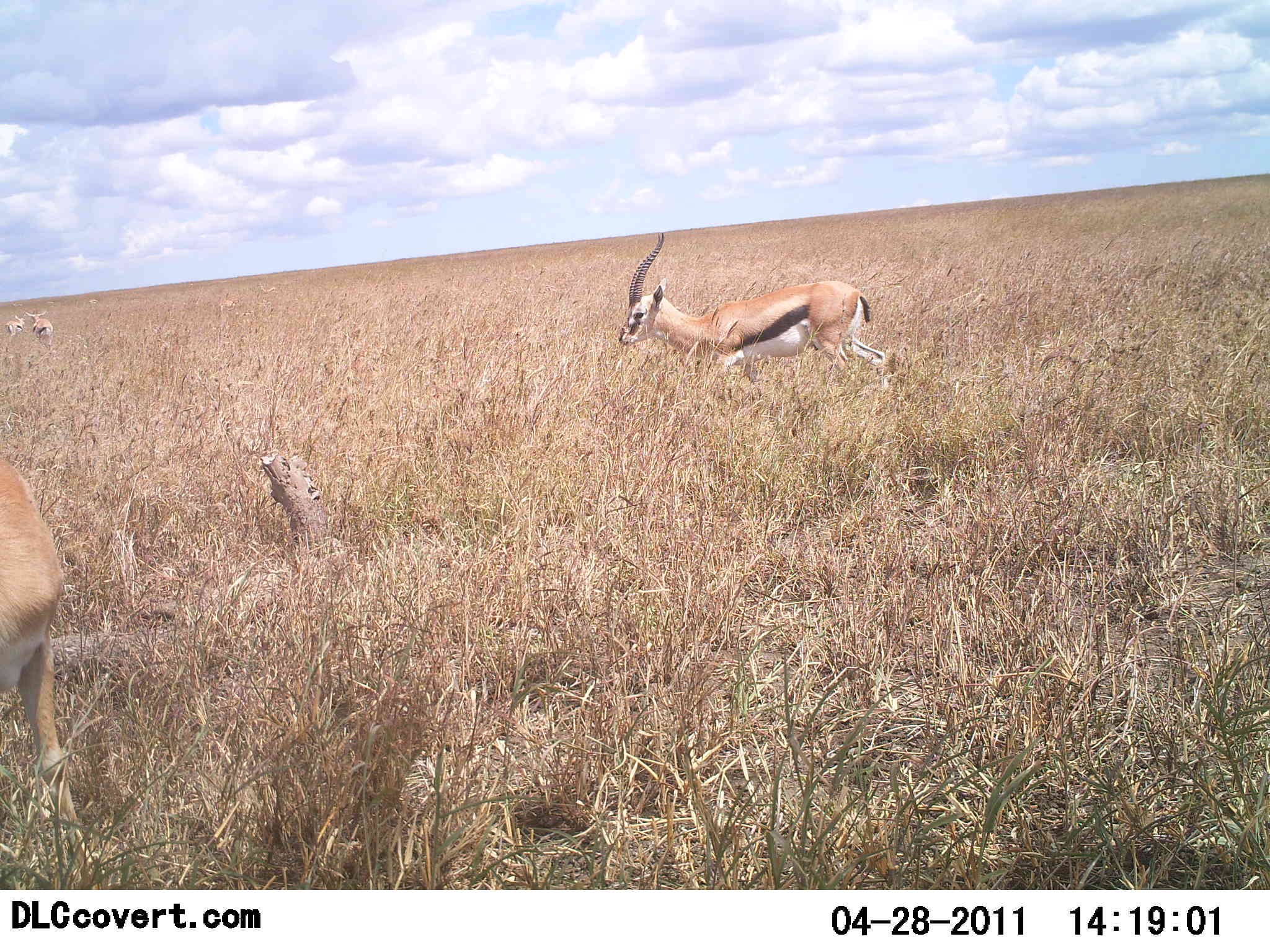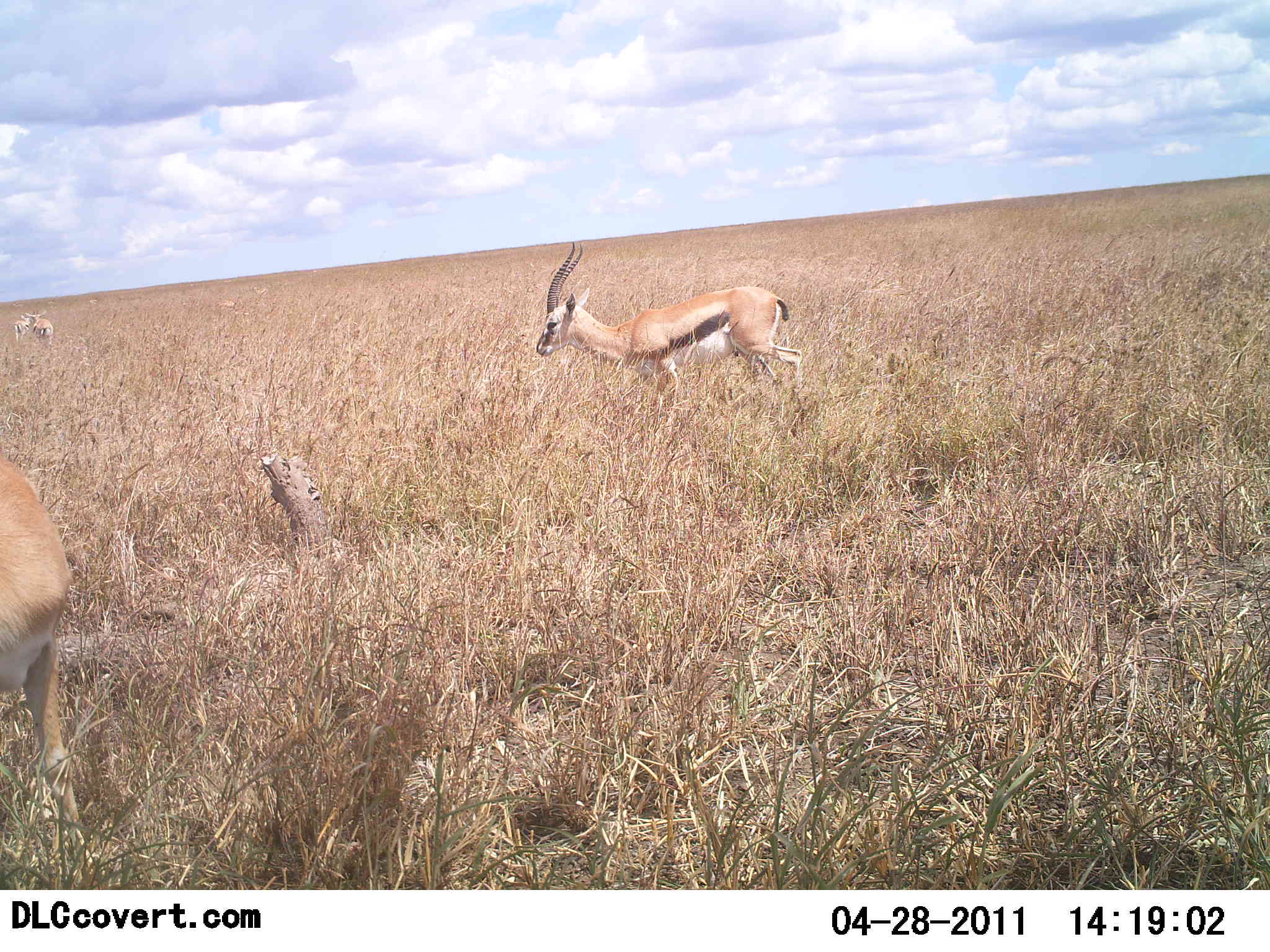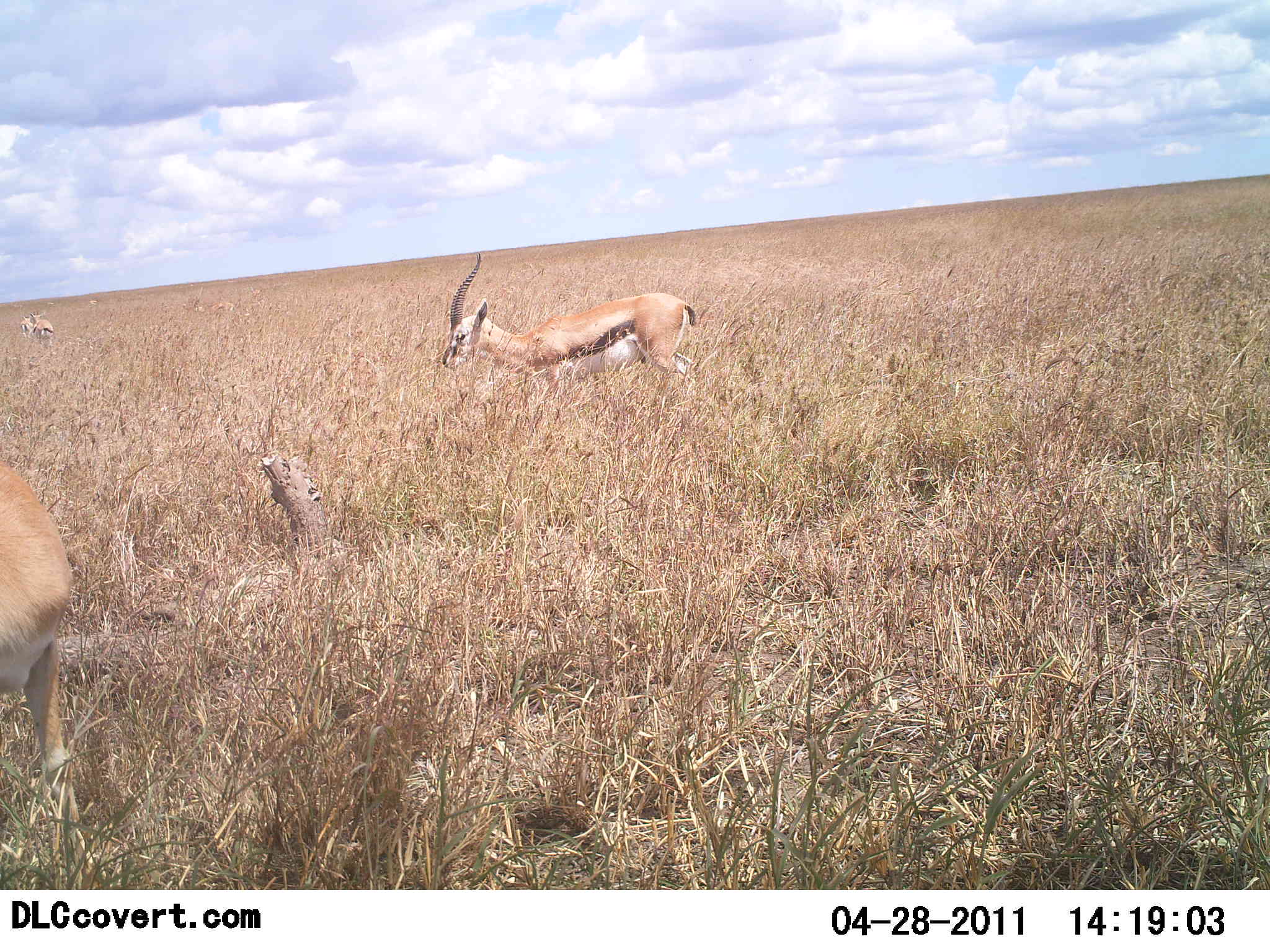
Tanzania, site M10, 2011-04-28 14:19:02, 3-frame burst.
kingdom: Animalia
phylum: Chordata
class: Mammalia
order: Artiodactyla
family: Bovidae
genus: Eudorcas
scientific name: Eudorcas thomsonii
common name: thomson's gazelle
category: gazellethomsons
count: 4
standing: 31%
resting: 0%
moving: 85%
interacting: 0%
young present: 0%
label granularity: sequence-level